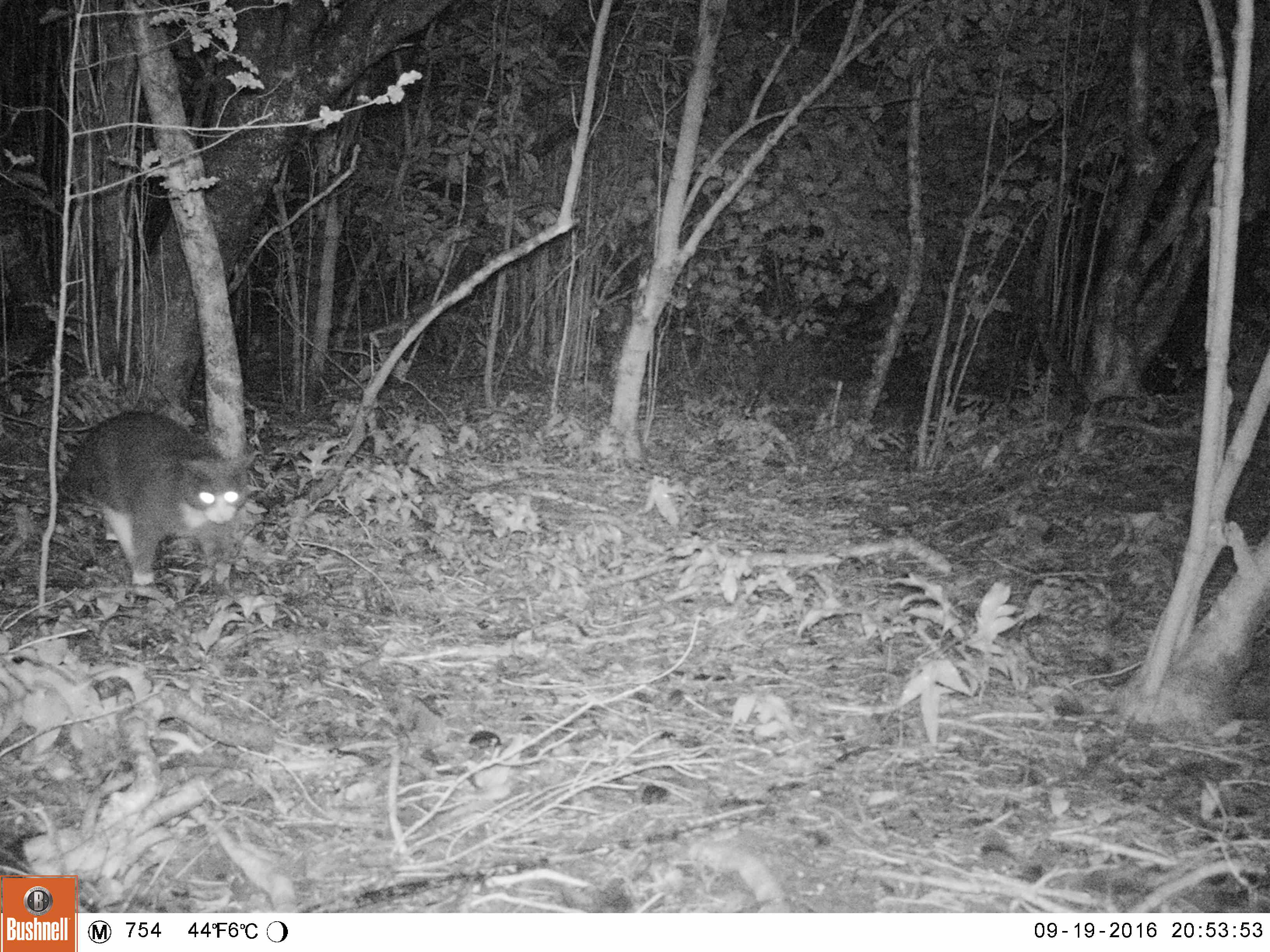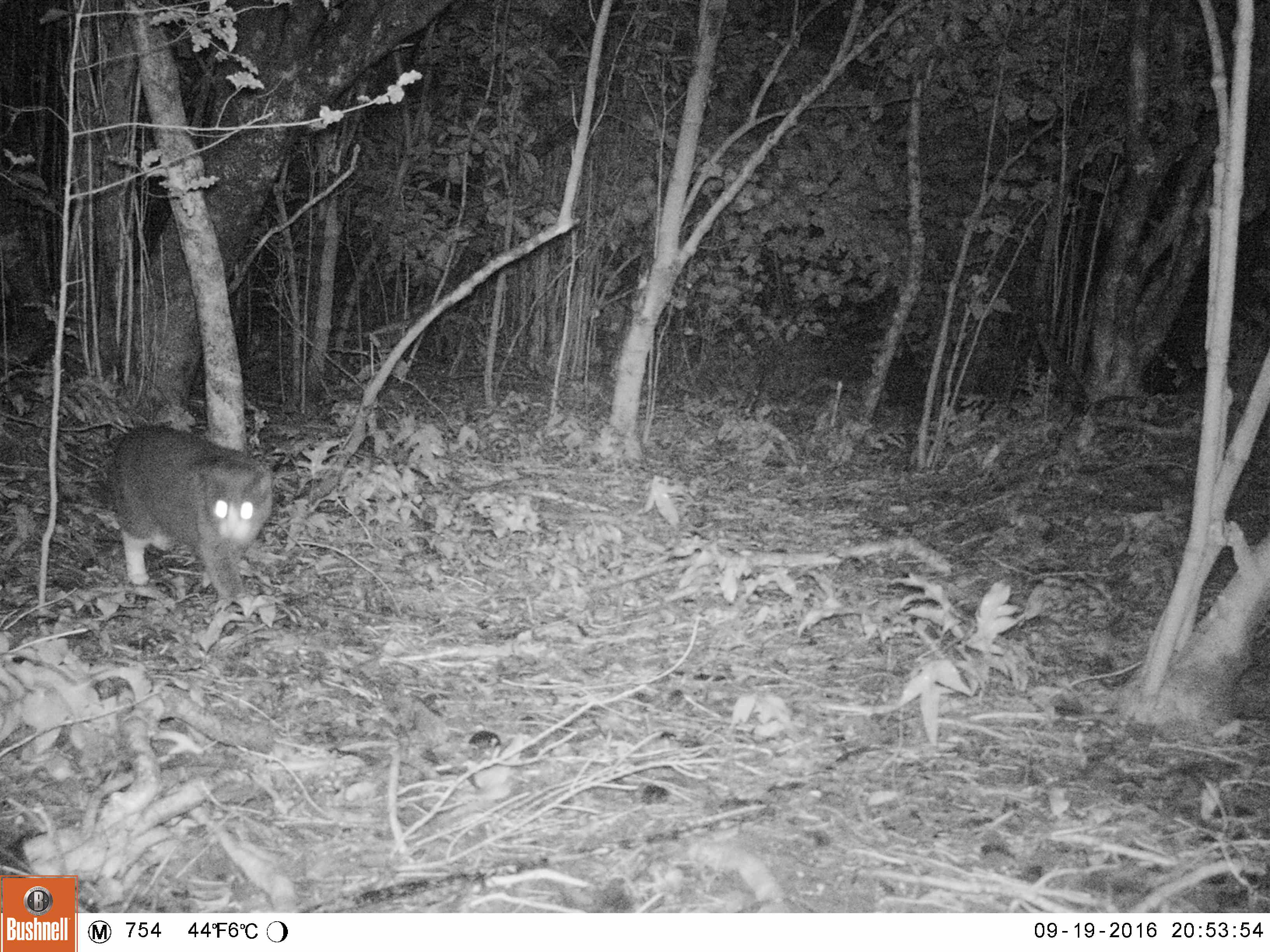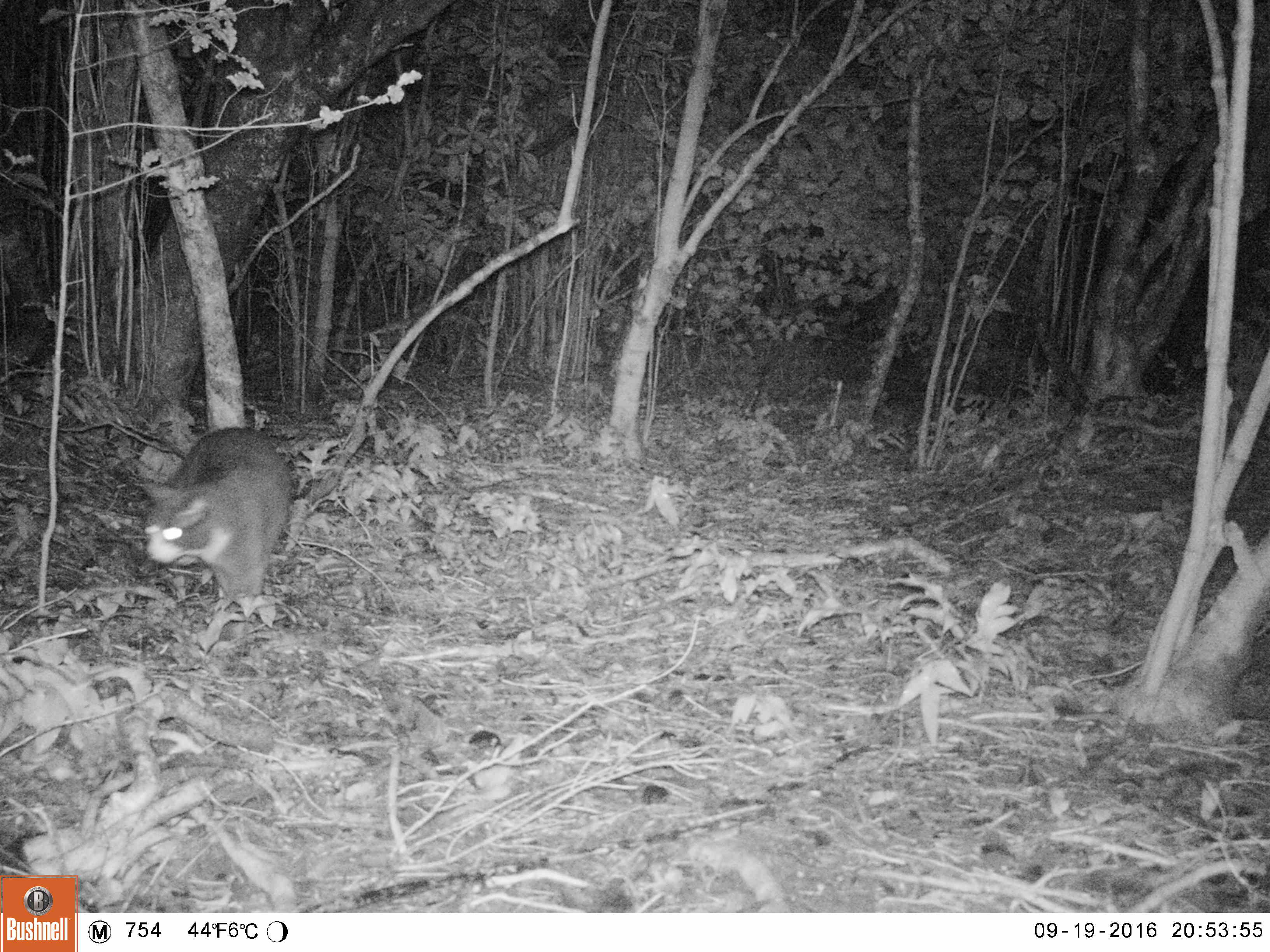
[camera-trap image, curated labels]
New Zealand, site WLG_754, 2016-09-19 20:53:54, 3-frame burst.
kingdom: Animalia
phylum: Chordata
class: Mammalia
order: Carnivora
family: Felidae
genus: Felis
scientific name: Felis catus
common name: domestic cat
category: cat